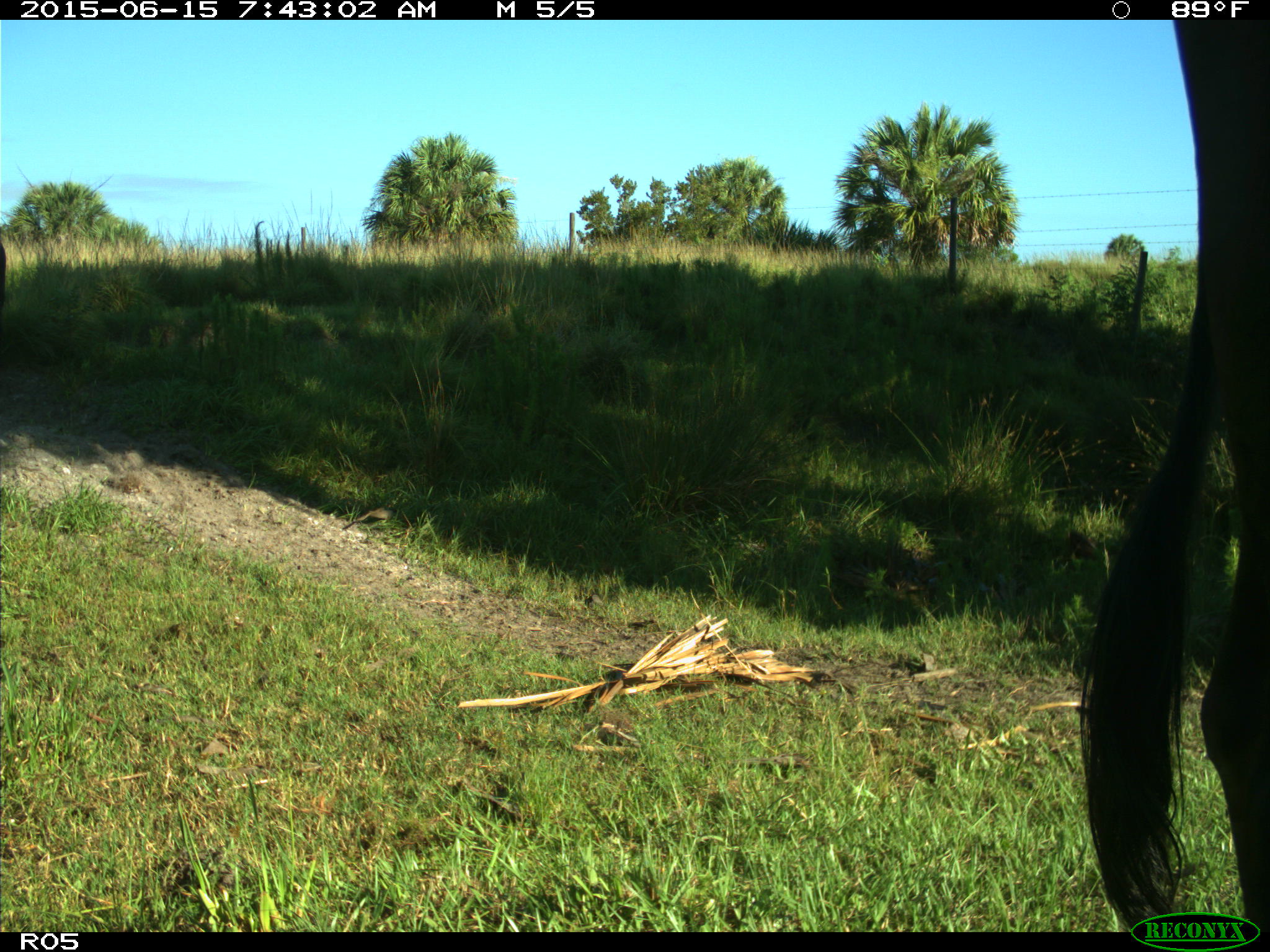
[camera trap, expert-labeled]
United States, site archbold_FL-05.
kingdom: Animalia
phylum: Chordata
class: Mammalia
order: Artiodactyla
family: Bovidae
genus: Bos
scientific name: Bos taurus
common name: domestic cow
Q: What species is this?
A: Bos taurus (domestic cow).